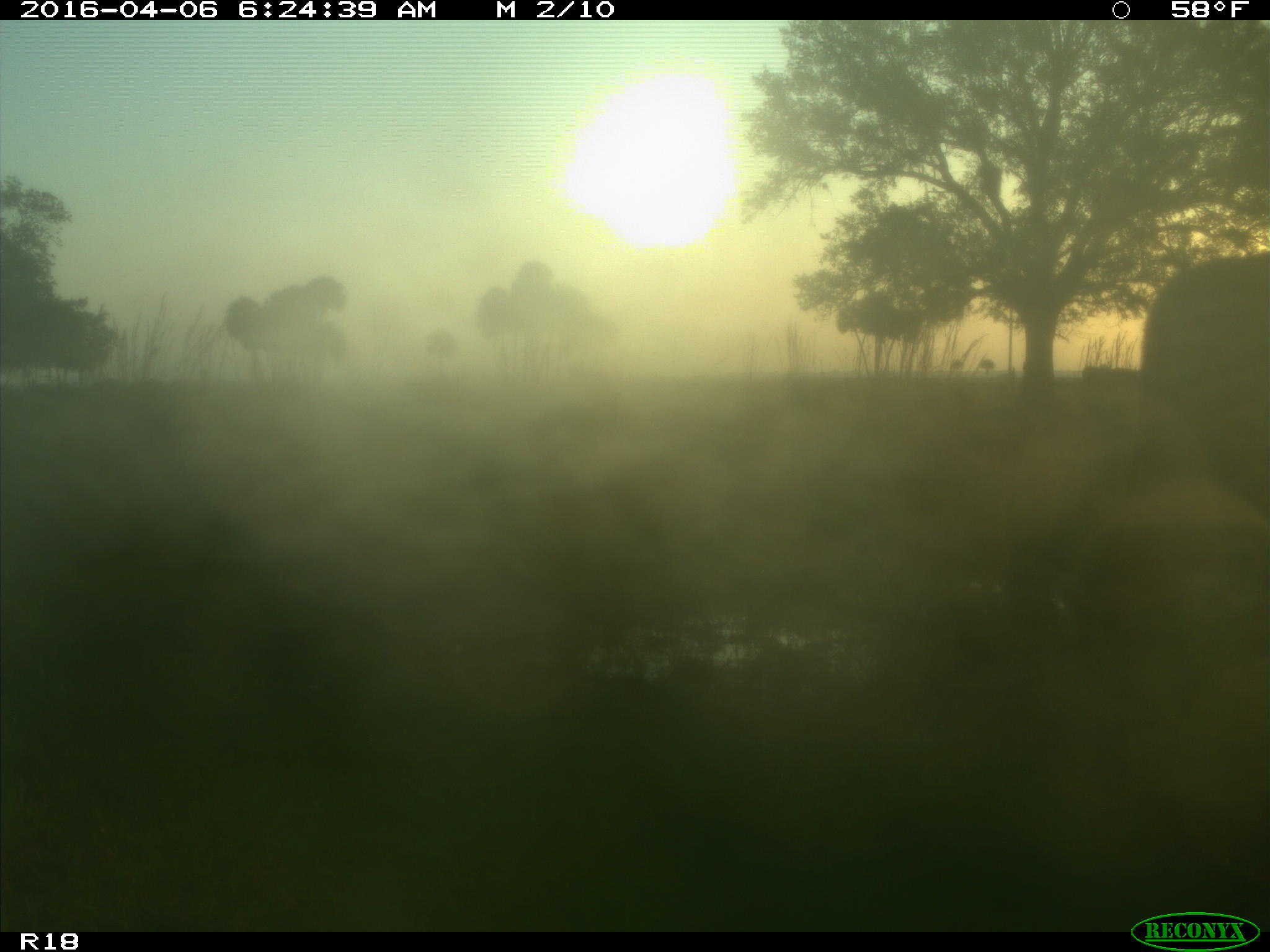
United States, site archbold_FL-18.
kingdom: Animalia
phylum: Chordata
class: Mammalia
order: Artiodactyla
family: Bovidae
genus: Bos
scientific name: Bos taurus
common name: domestic cow